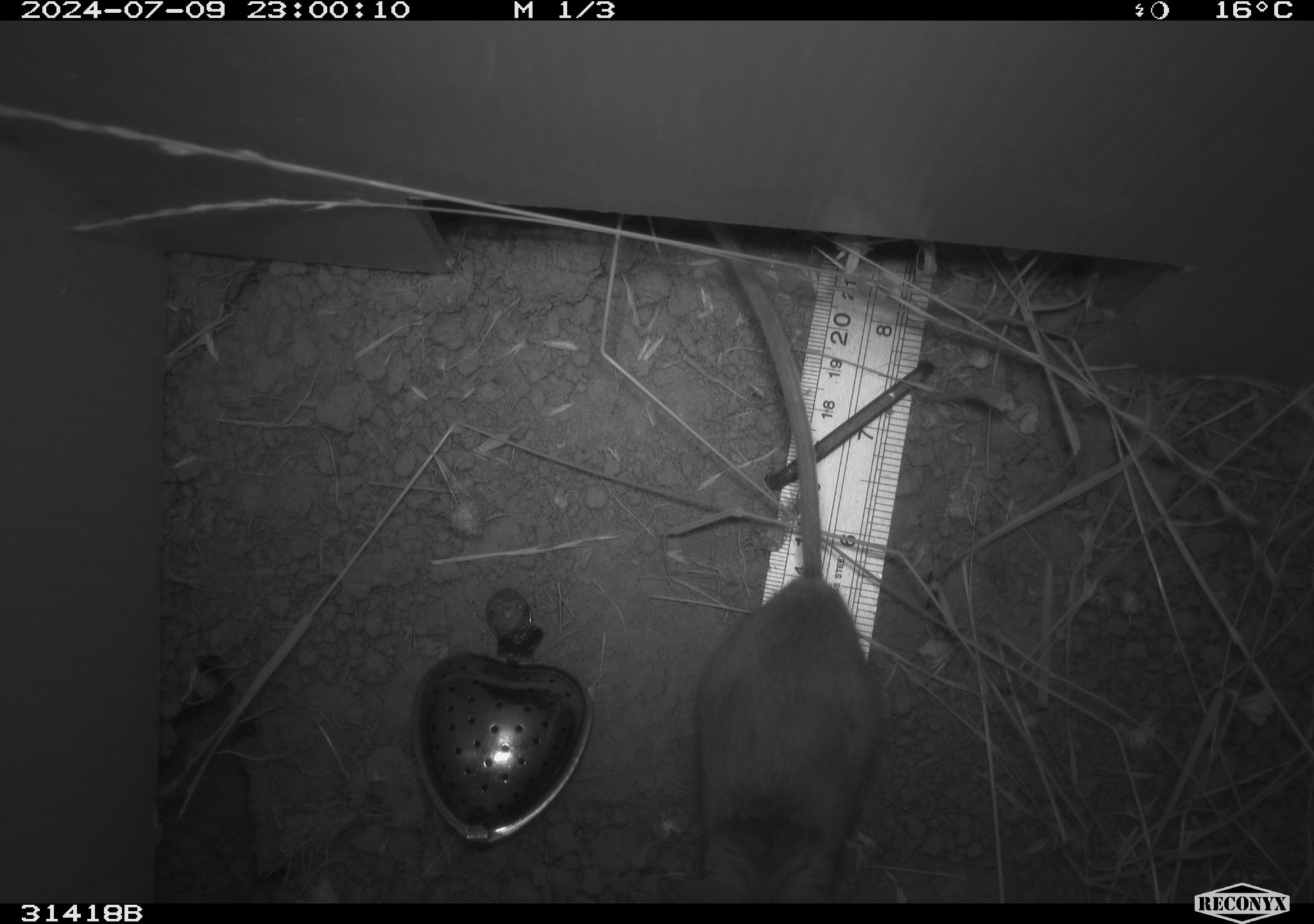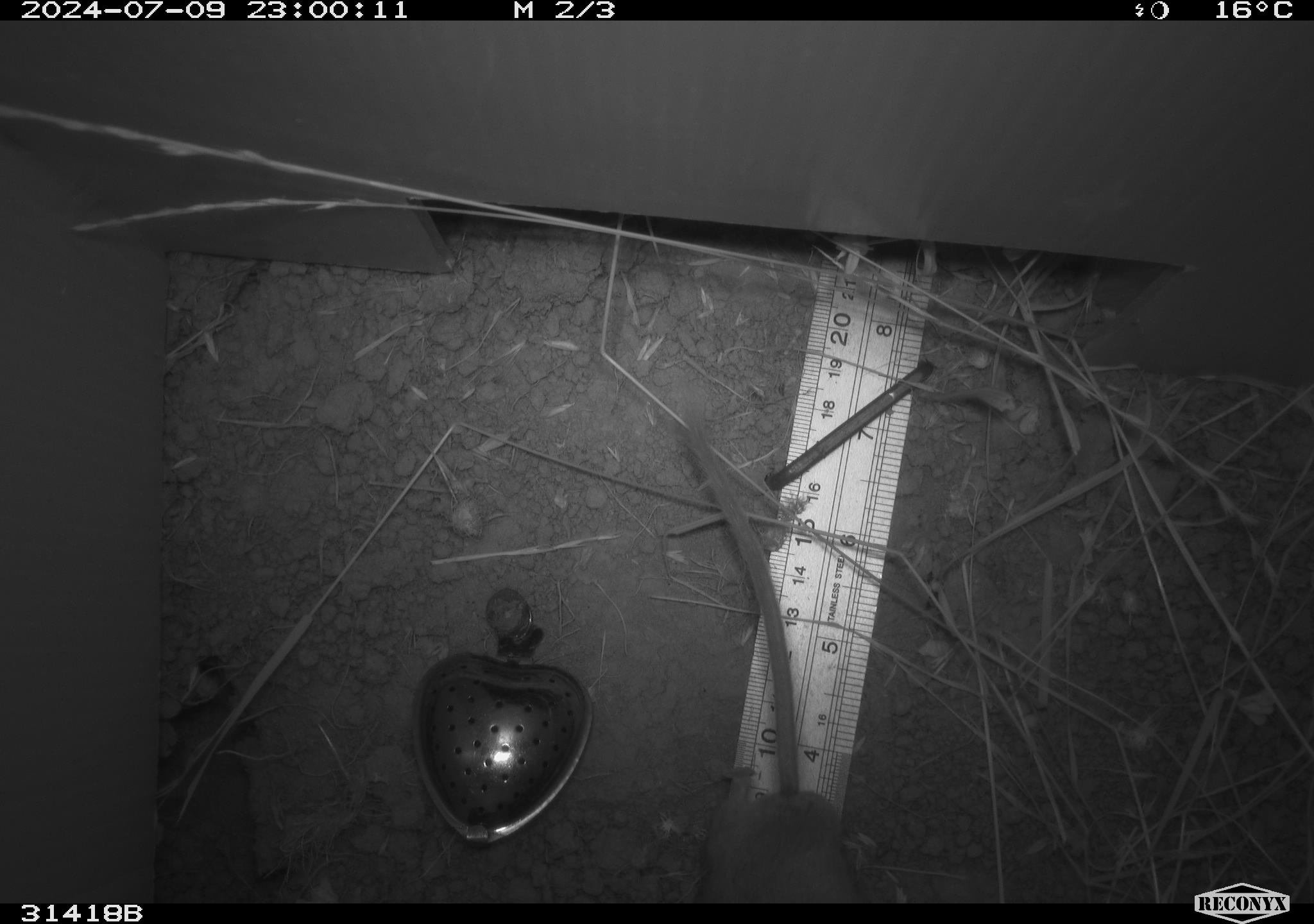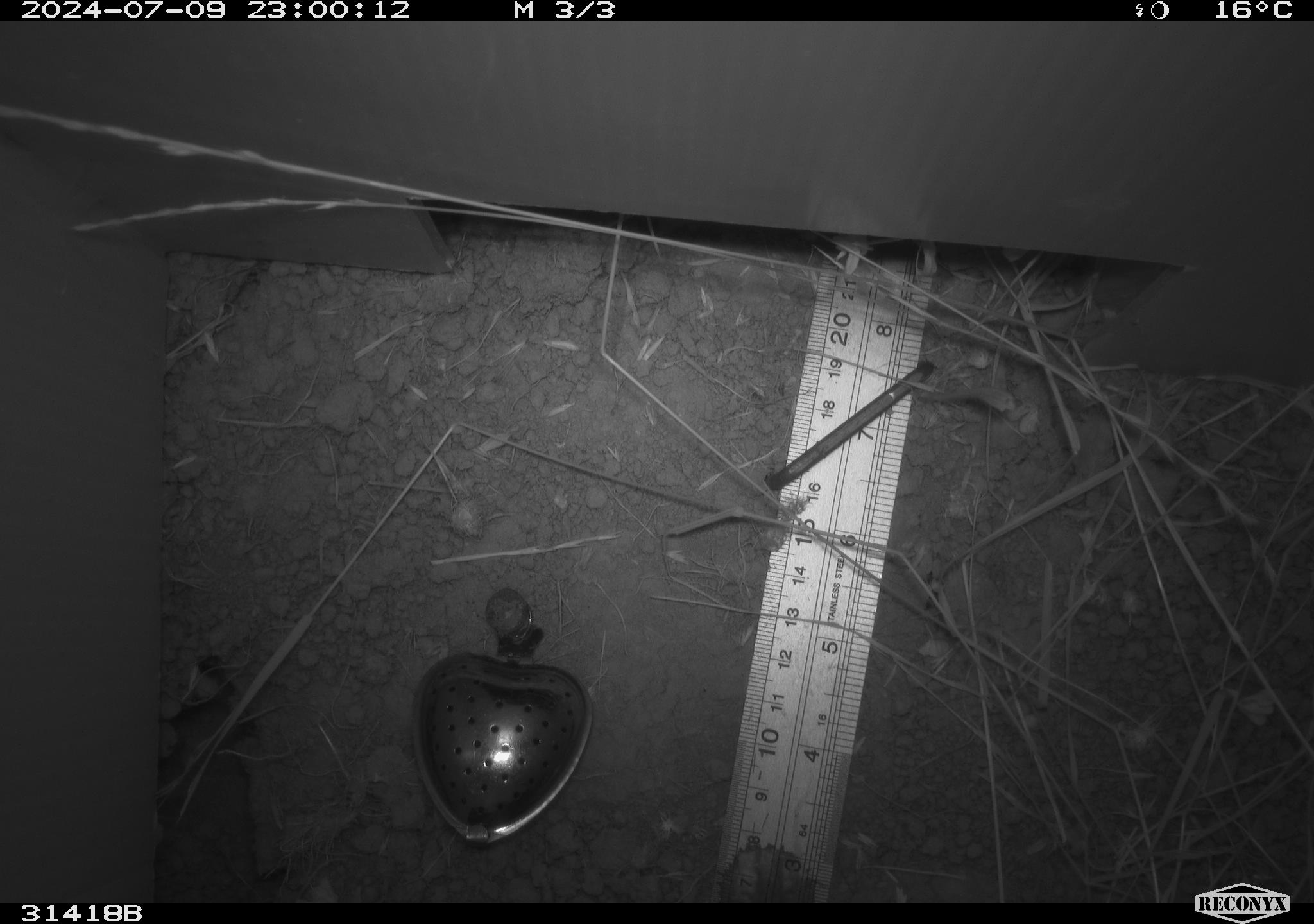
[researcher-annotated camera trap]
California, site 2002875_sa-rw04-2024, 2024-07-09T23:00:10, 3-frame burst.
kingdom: Animalia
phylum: Chordata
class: Mammalia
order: Rodentia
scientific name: Rodentia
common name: rodent